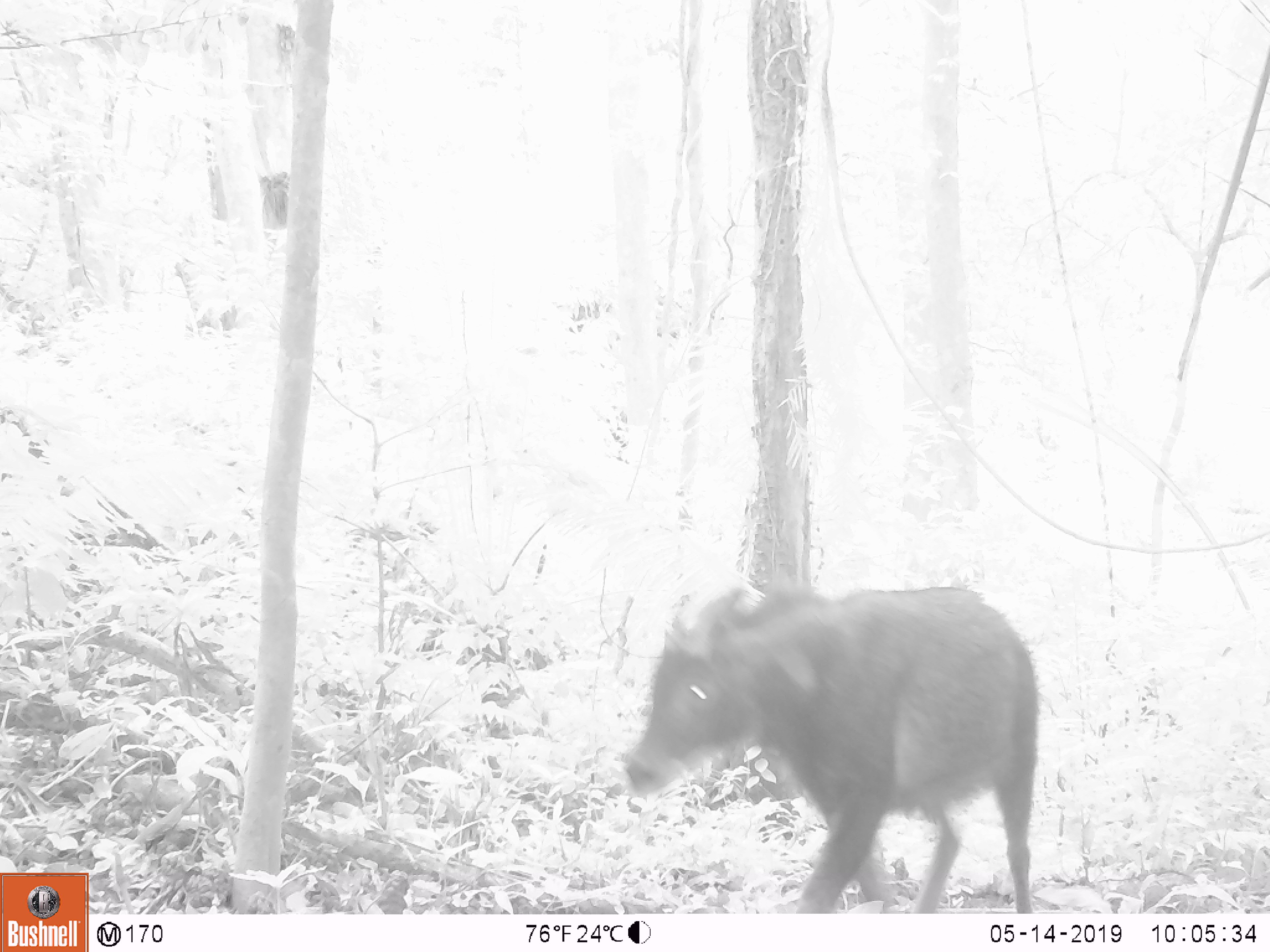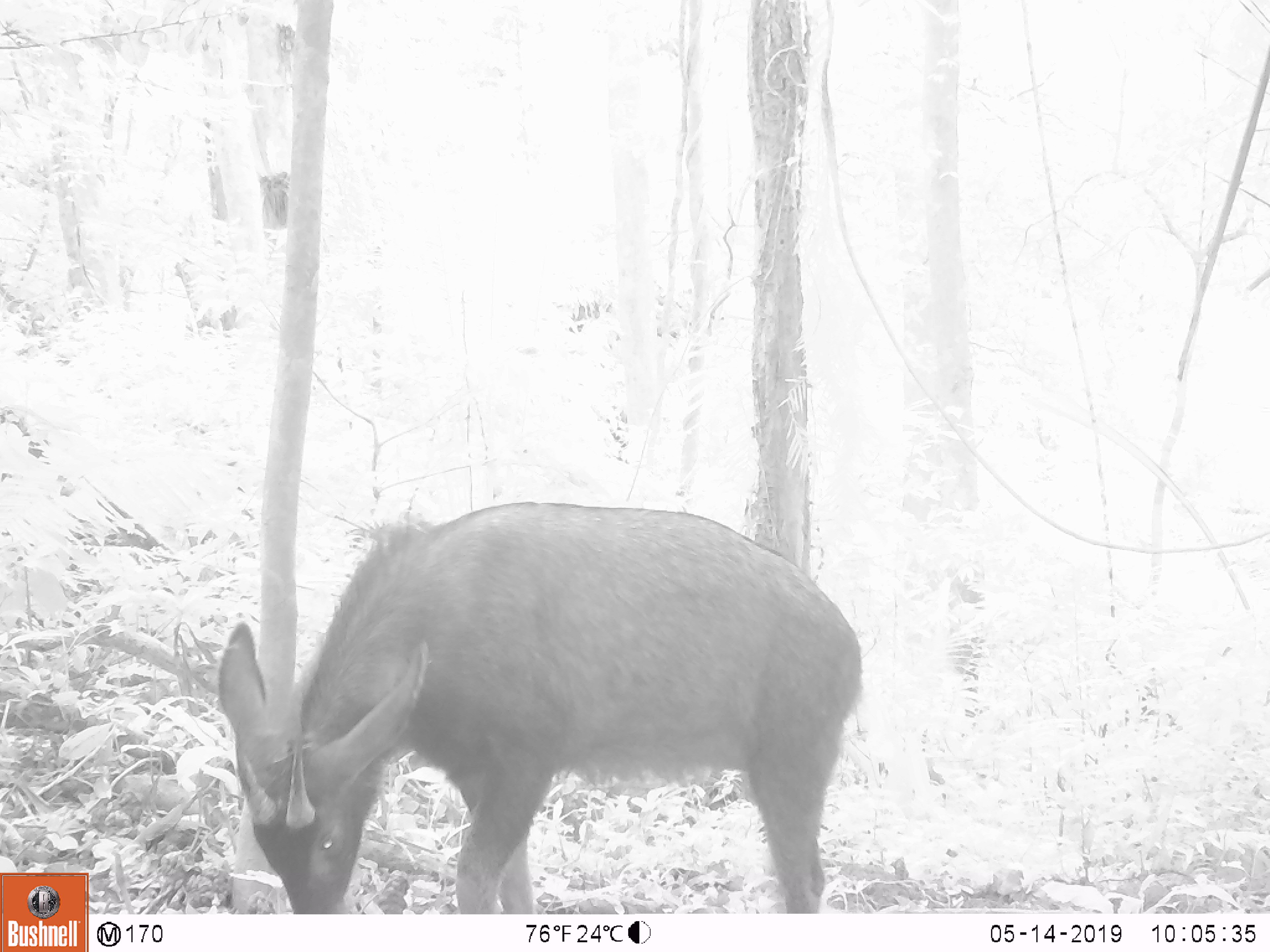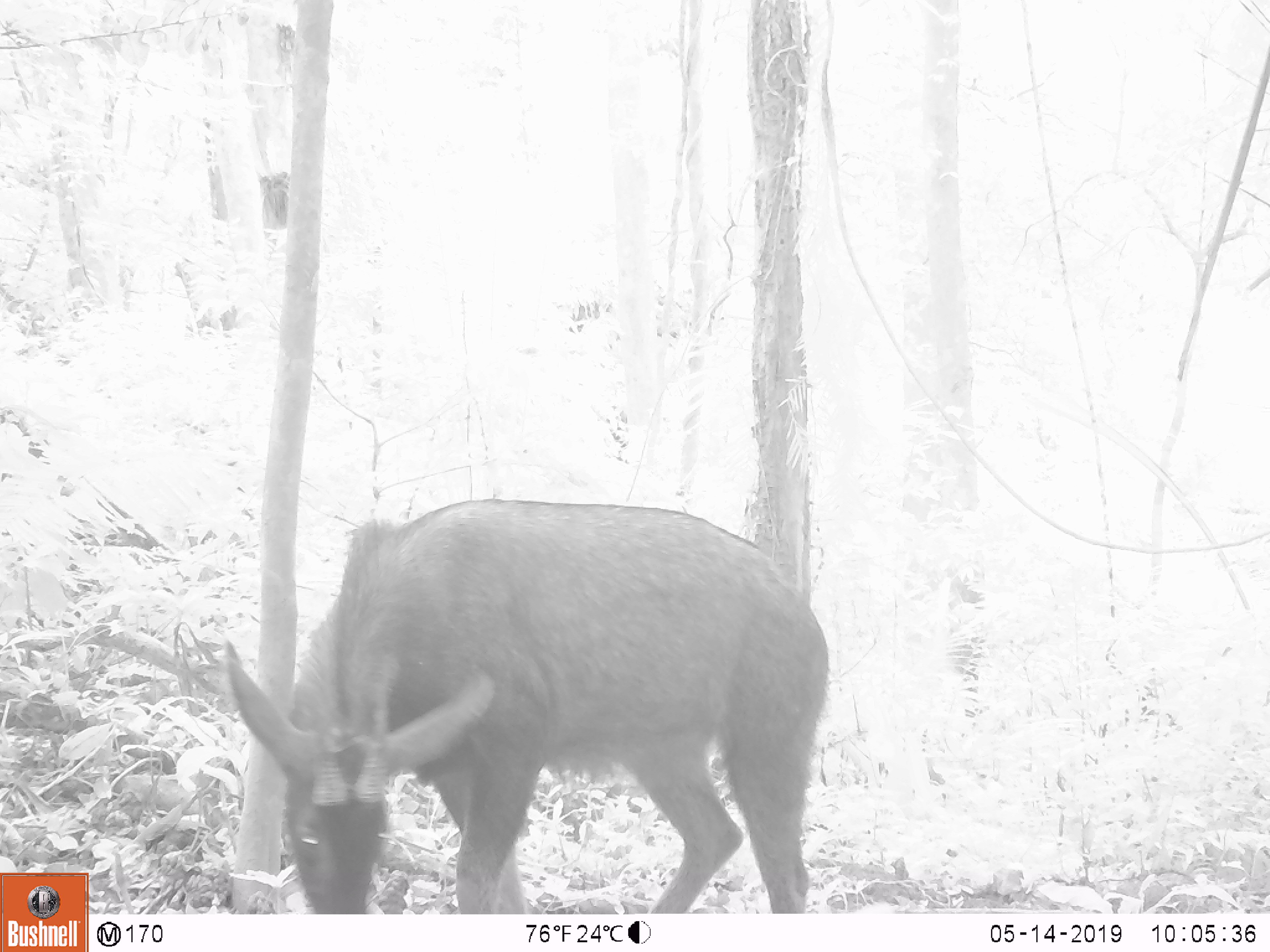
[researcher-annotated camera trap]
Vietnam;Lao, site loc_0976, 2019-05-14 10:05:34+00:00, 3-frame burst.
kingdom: Animalia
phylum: Chordata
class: Mammalia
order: Artiodactyla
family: Bovidae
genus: Capricornis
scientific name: Capricornis sumatraensis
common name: chinese serow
Chinese serow (Capricornis sumatraensis). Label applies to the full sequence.